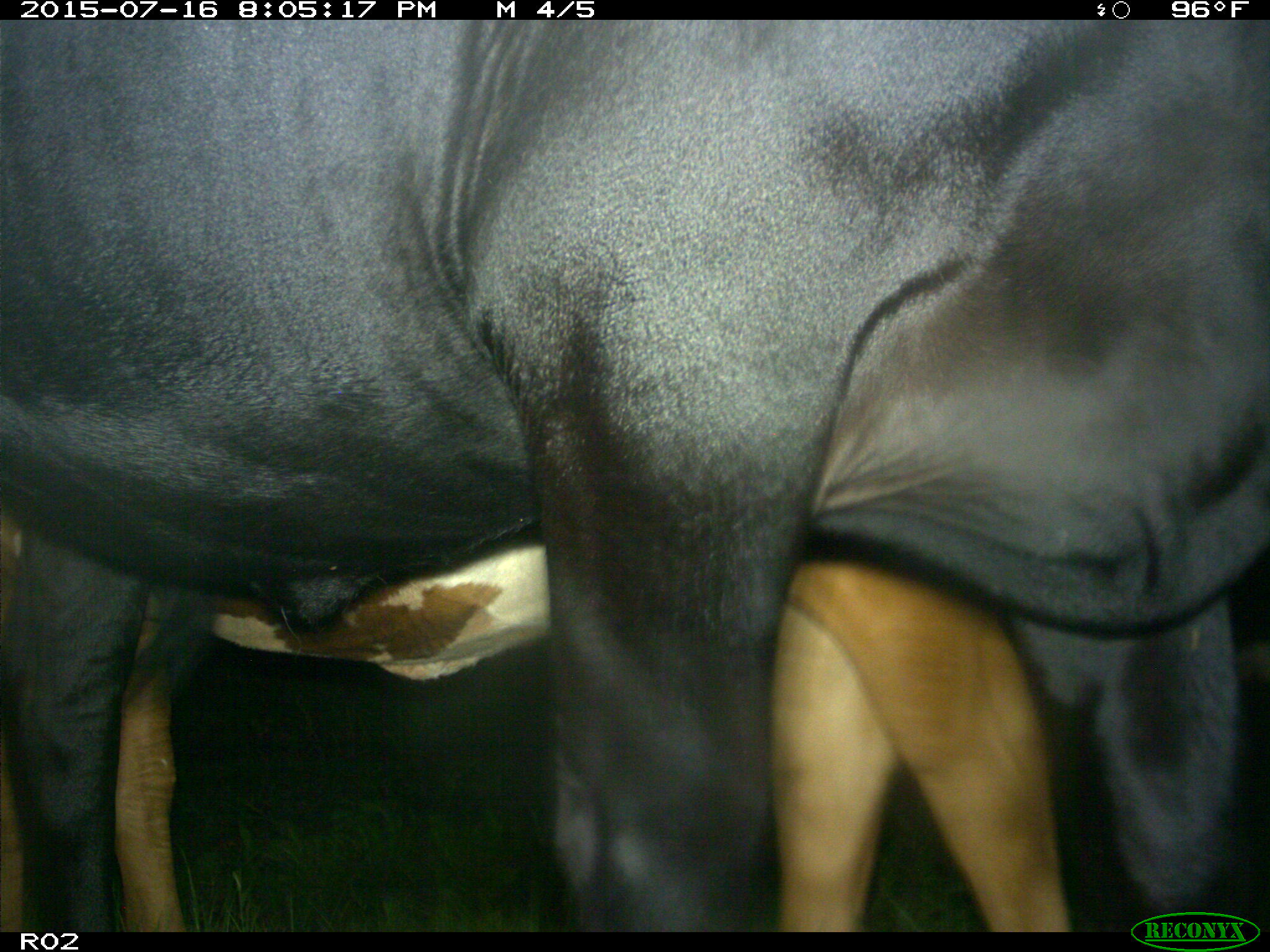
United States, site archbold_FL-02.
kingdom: Animalia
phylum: Chordata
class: Mammalia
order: Artiodactyla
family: Bovidae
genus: Bos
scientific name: Bos taurus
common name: domestic cow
Bos taurus (domestic cow).